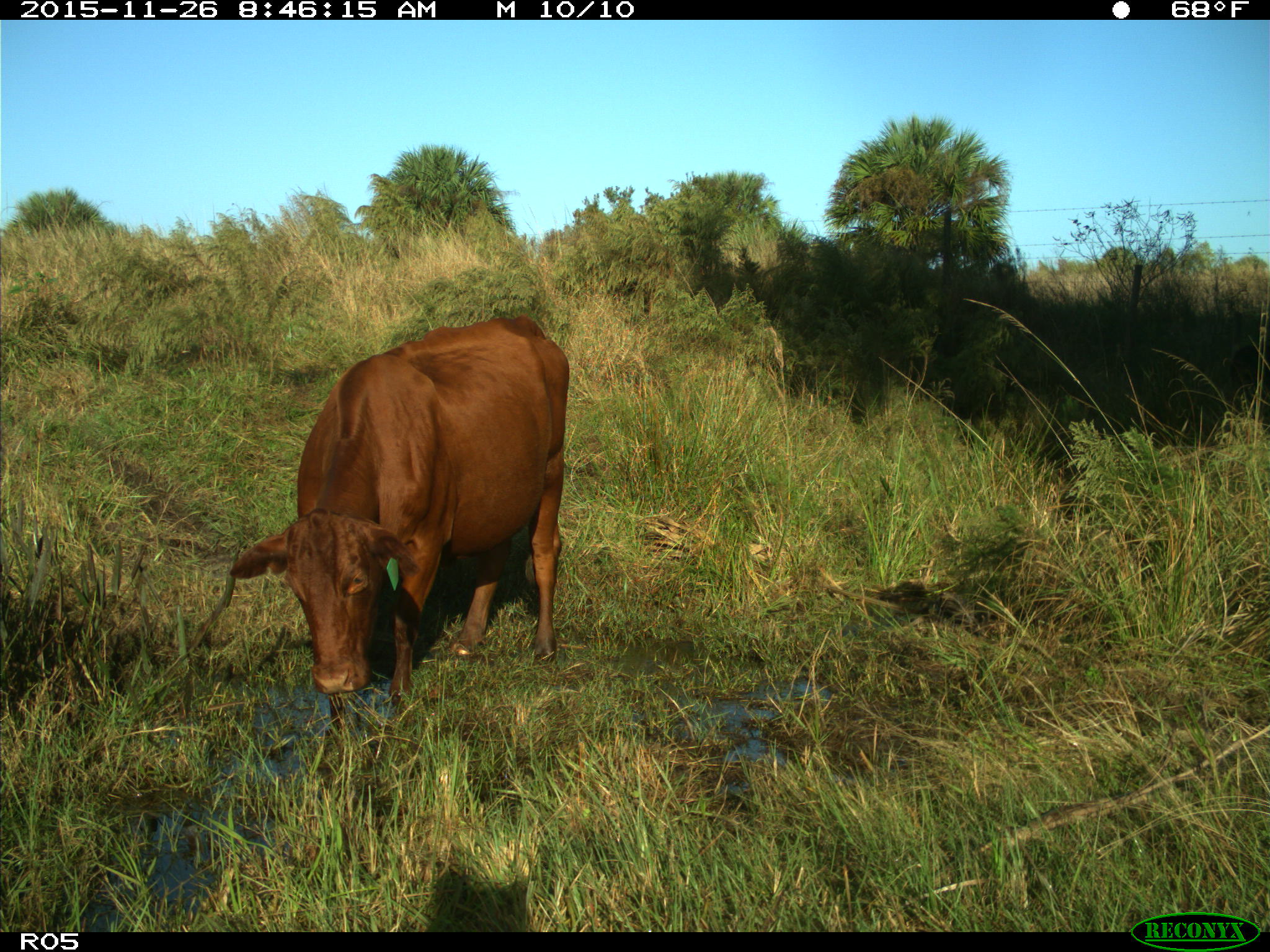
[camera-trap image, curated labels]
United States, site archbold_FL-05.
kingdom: Animalia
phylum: Chordata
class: Mammalia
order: Artiodactyla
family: Bovidae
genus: Bos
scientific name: Bos taurus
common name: domestic cow